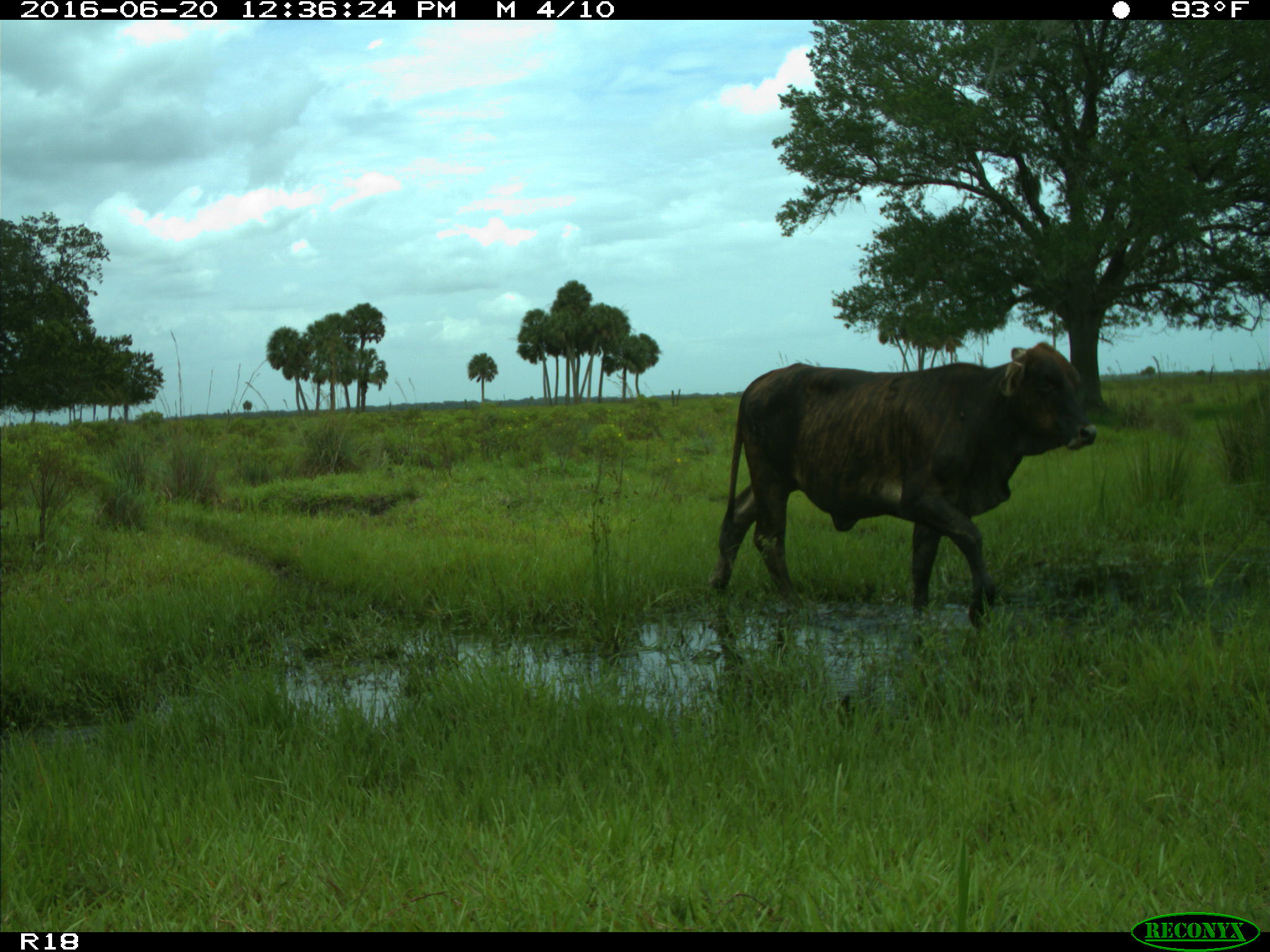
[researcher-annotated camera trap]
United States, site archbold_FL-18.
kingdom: Animalia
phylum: Chordata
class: Mammalia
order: Artiodactyla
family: Bovidae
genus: Bos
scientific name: Bos taurus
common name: domestic cow